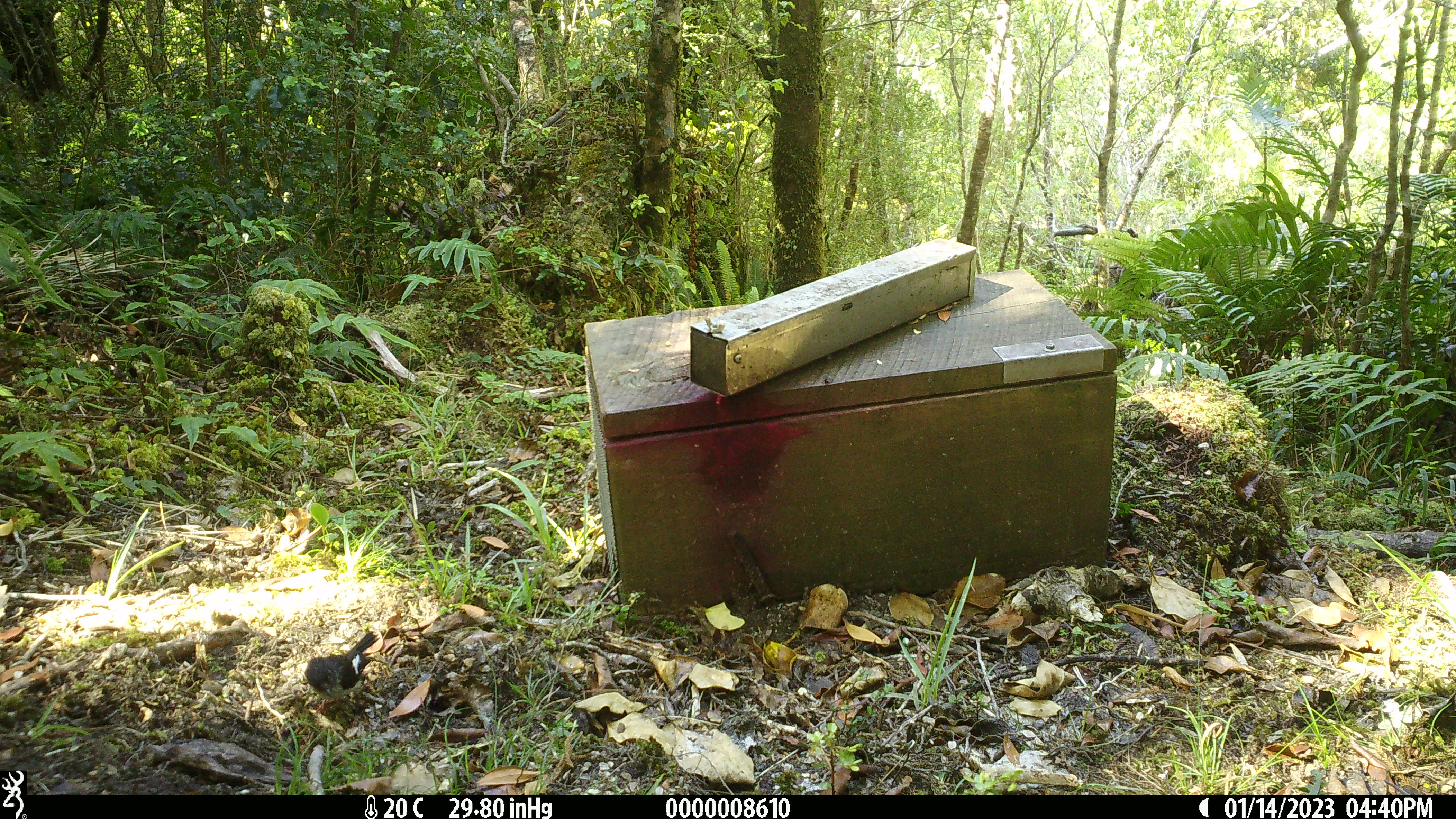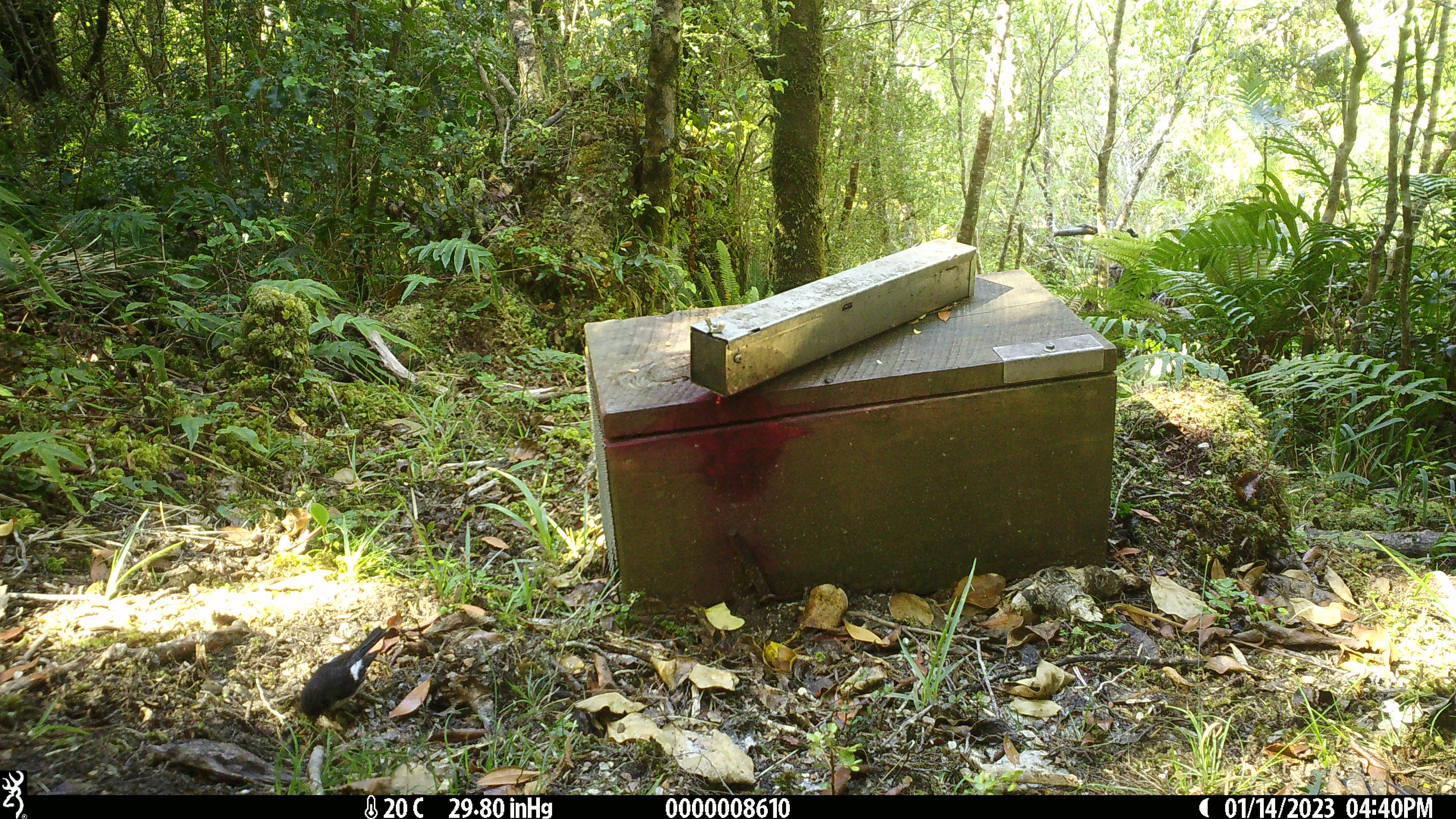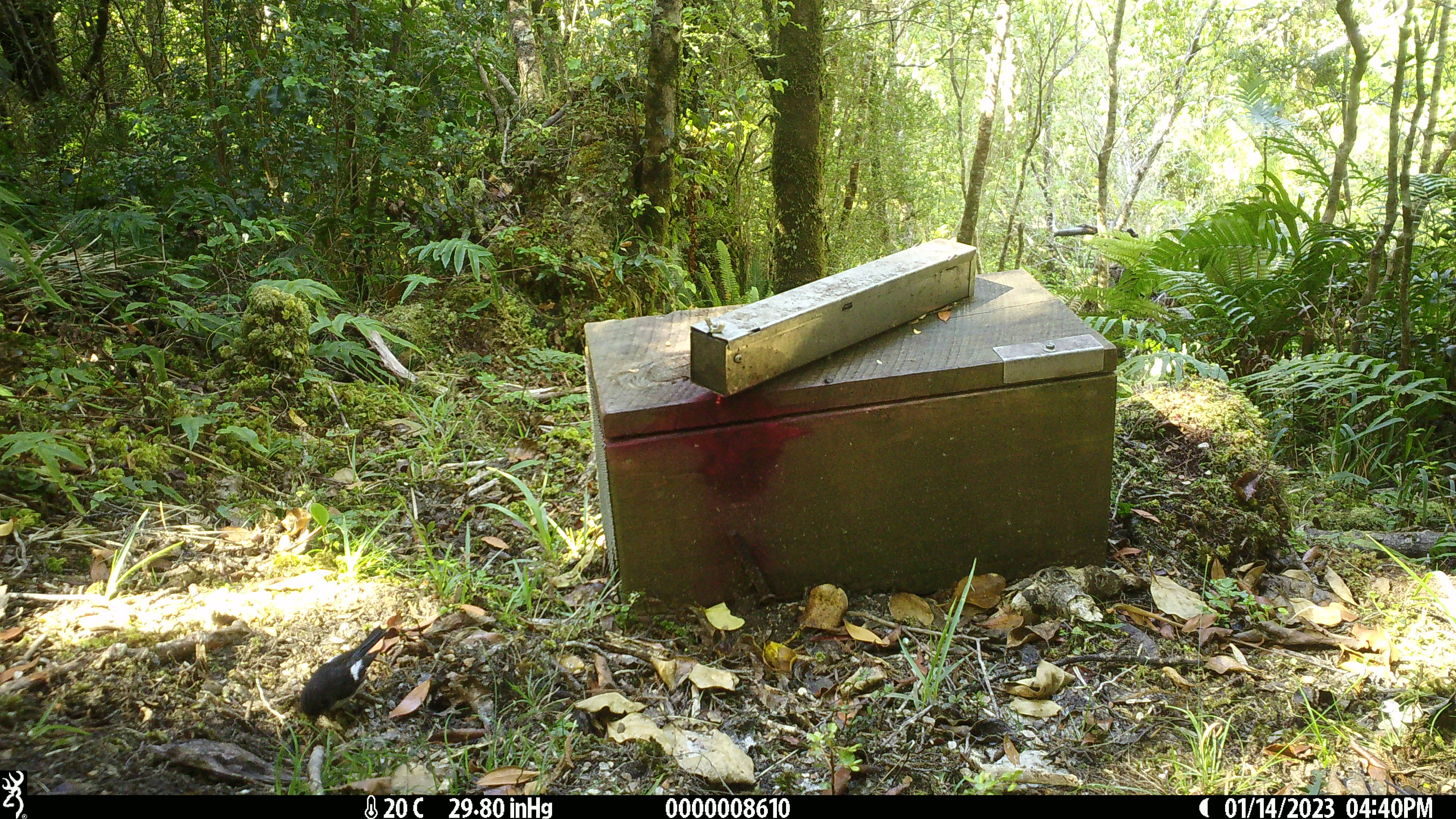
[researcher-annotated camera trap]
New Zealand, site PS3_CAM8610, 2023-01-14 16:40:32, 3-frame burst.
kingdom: Animalia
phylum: Chordata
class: Aves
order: Passeriformes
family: Petroicidae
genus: Petroica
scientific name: Petroica macrocephala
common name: tomtit